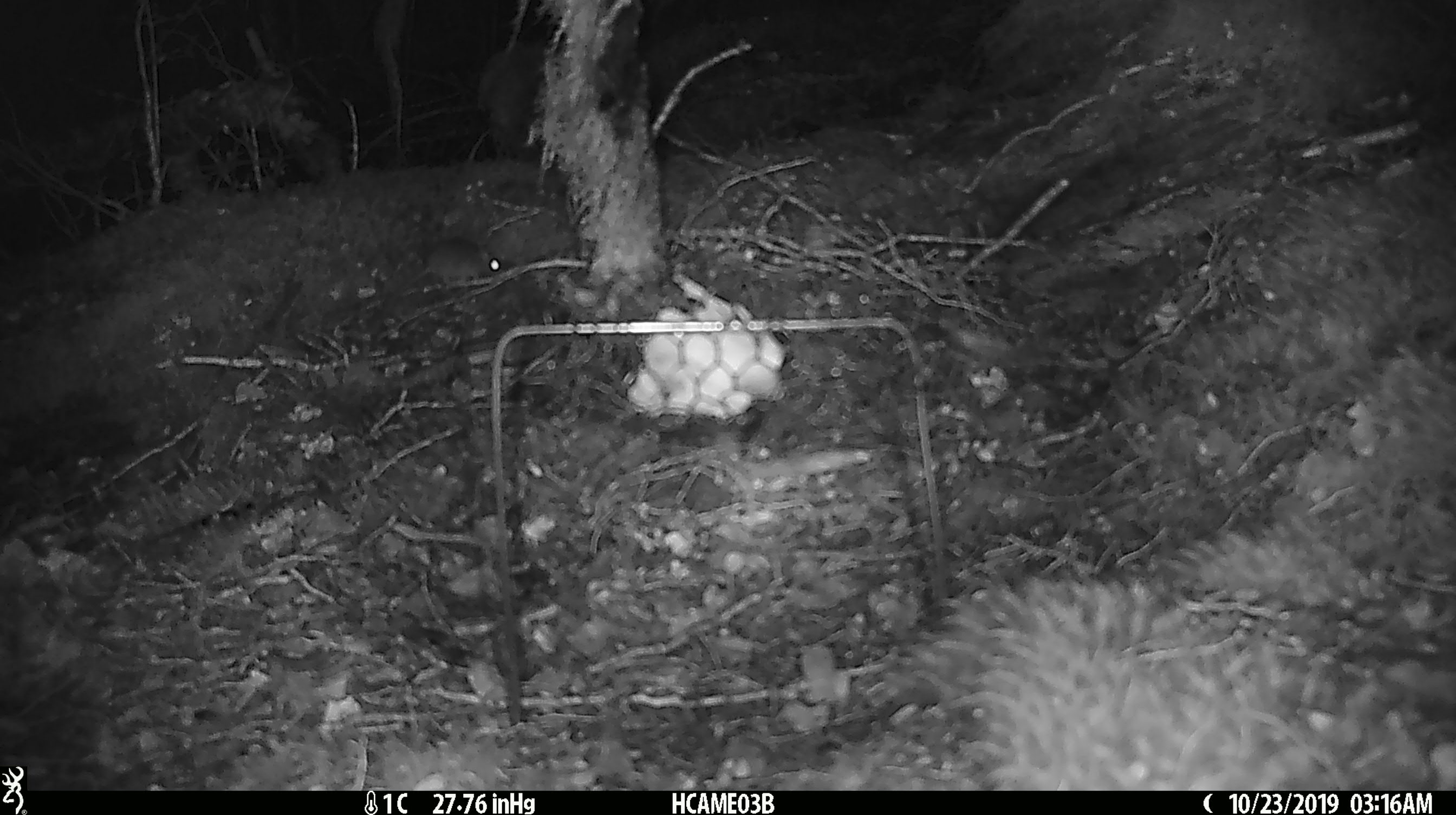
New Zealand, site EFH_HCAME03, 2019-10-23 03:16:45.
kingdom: Animalia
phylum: Chordata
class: Mammalia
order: Rodentia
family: Muridae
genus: Mus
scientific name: Mus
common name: mouse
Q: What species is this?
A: Mouse (Mus).